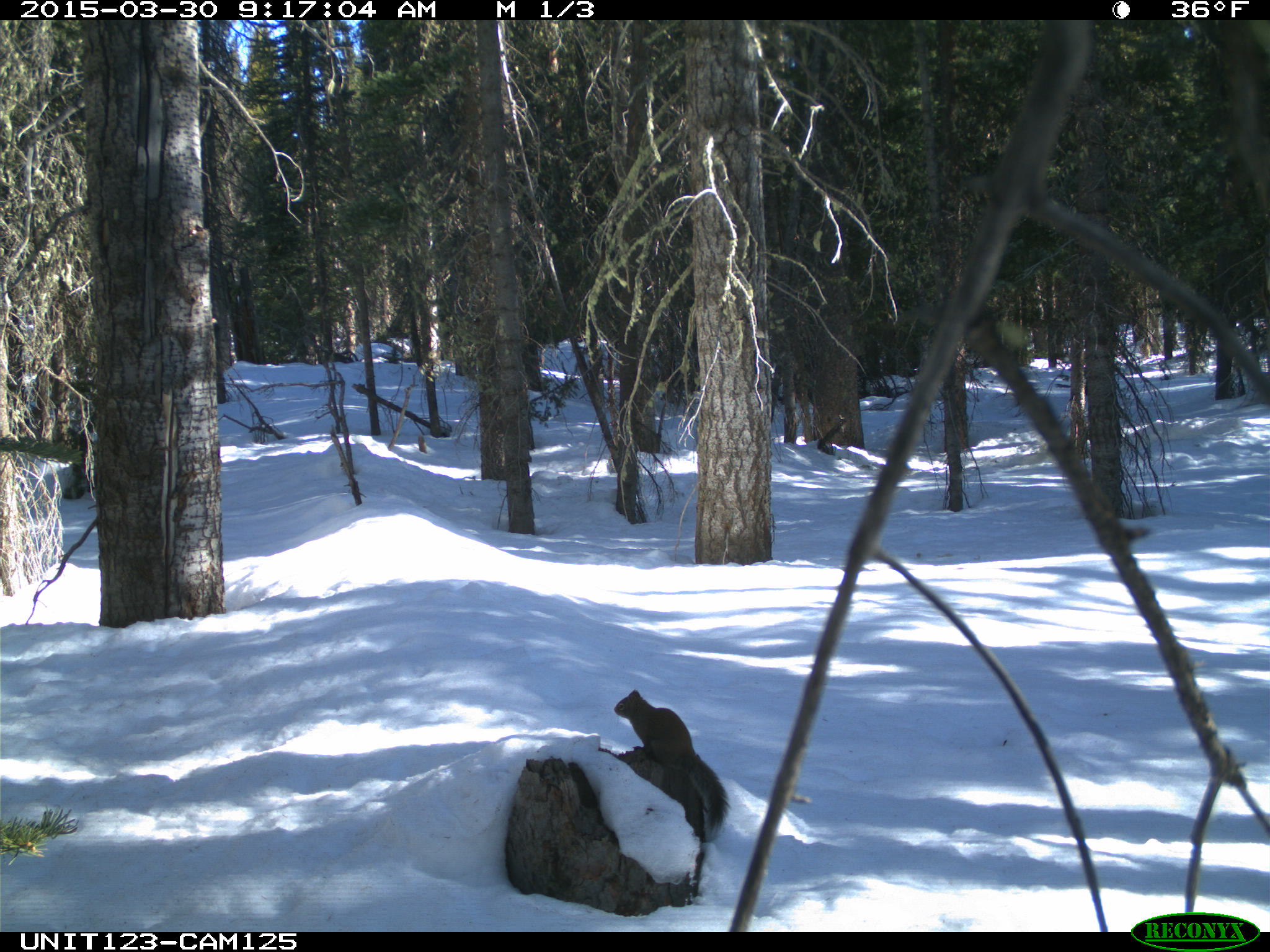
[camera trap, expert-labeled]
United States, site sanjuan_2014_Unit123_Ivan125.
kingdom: Animalia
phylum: Chordata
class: Mammalia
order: Rodentia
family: Sciuridae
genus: Tamiasciurus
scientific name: Tamiasciurus hudsonicus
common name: american red squirrel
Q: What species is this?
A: Tamiasciurus hudsonicus (american red squirrel).